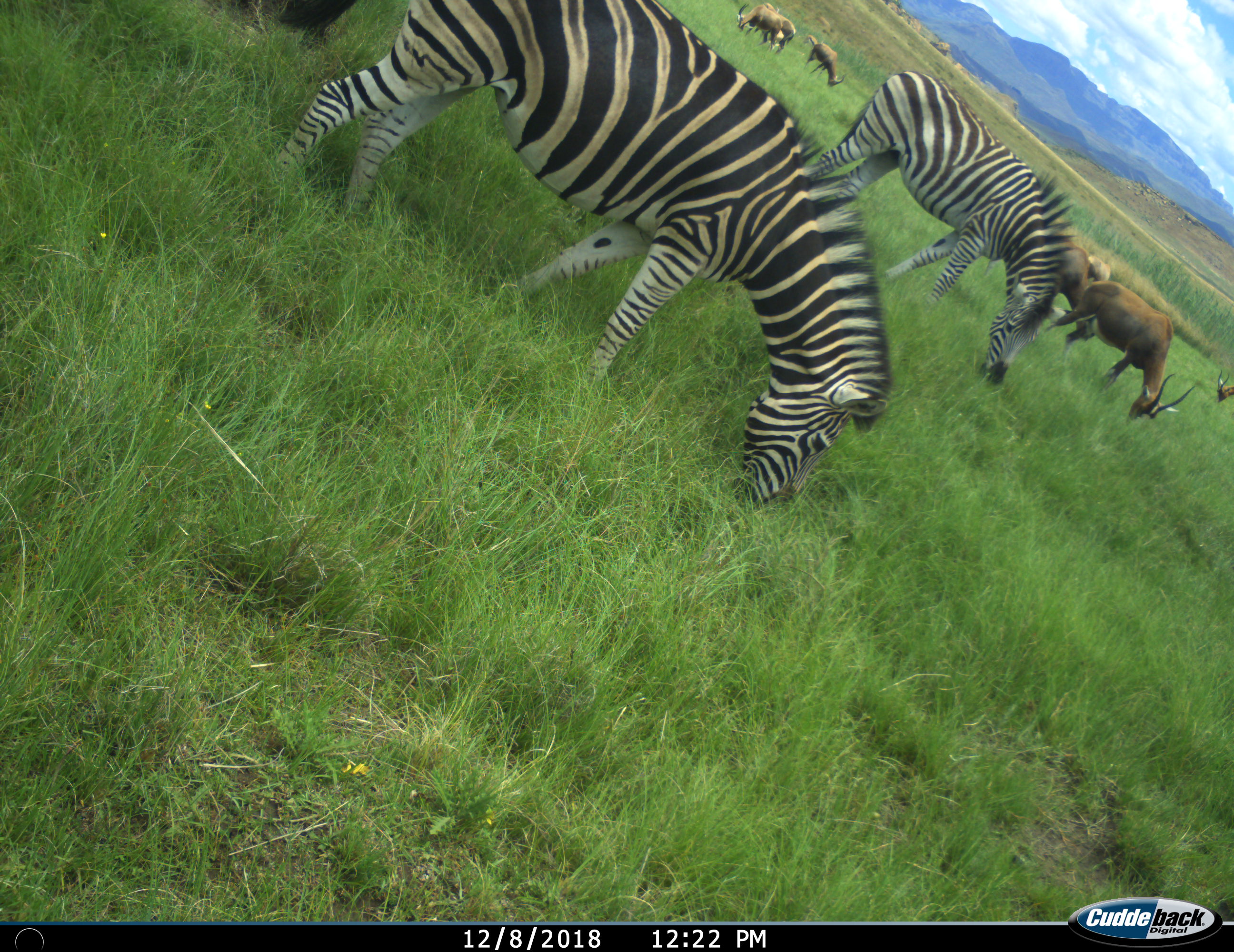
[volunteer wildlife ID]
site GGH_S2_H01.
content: unidentified animal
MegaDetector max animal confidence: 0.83